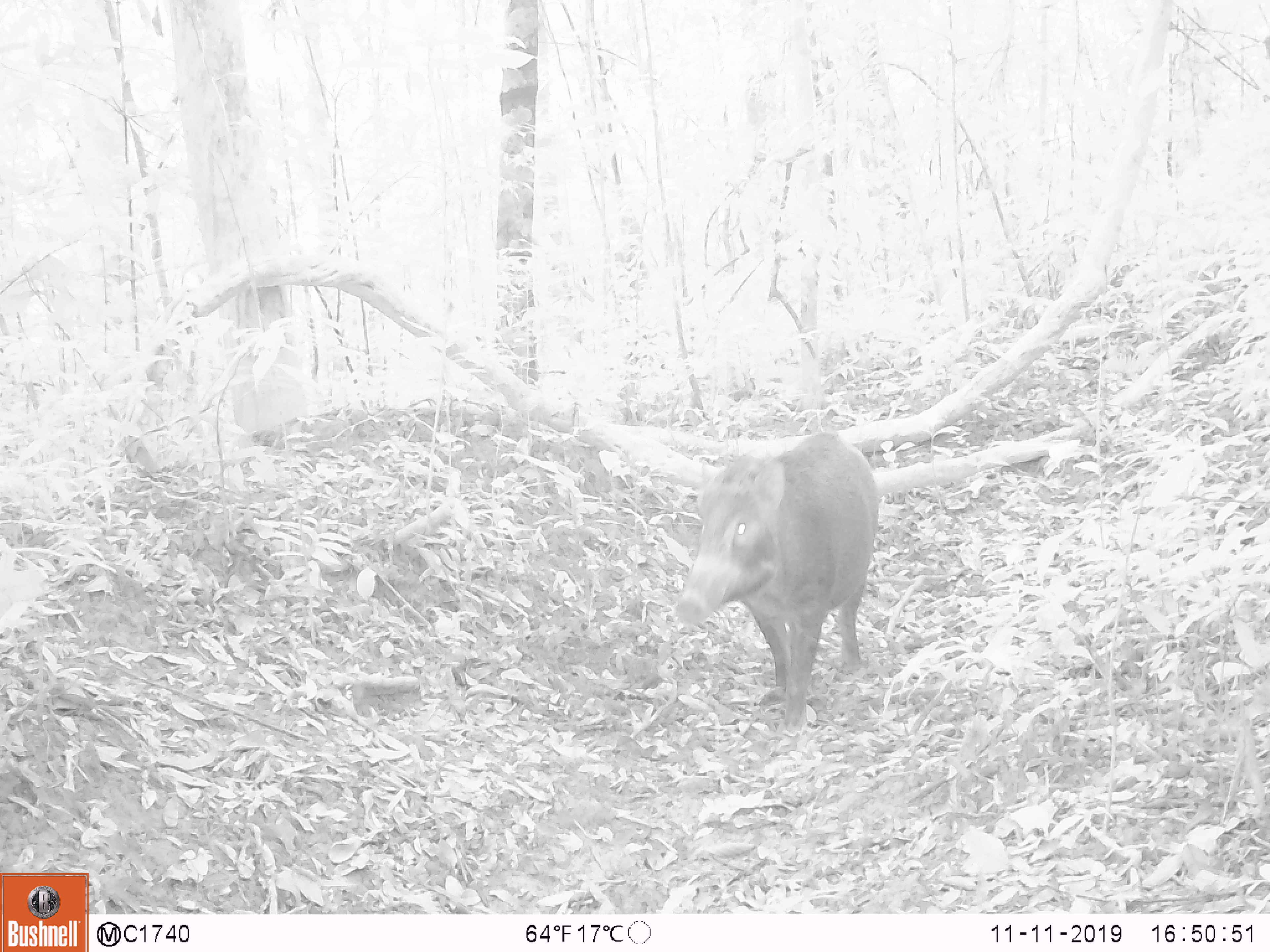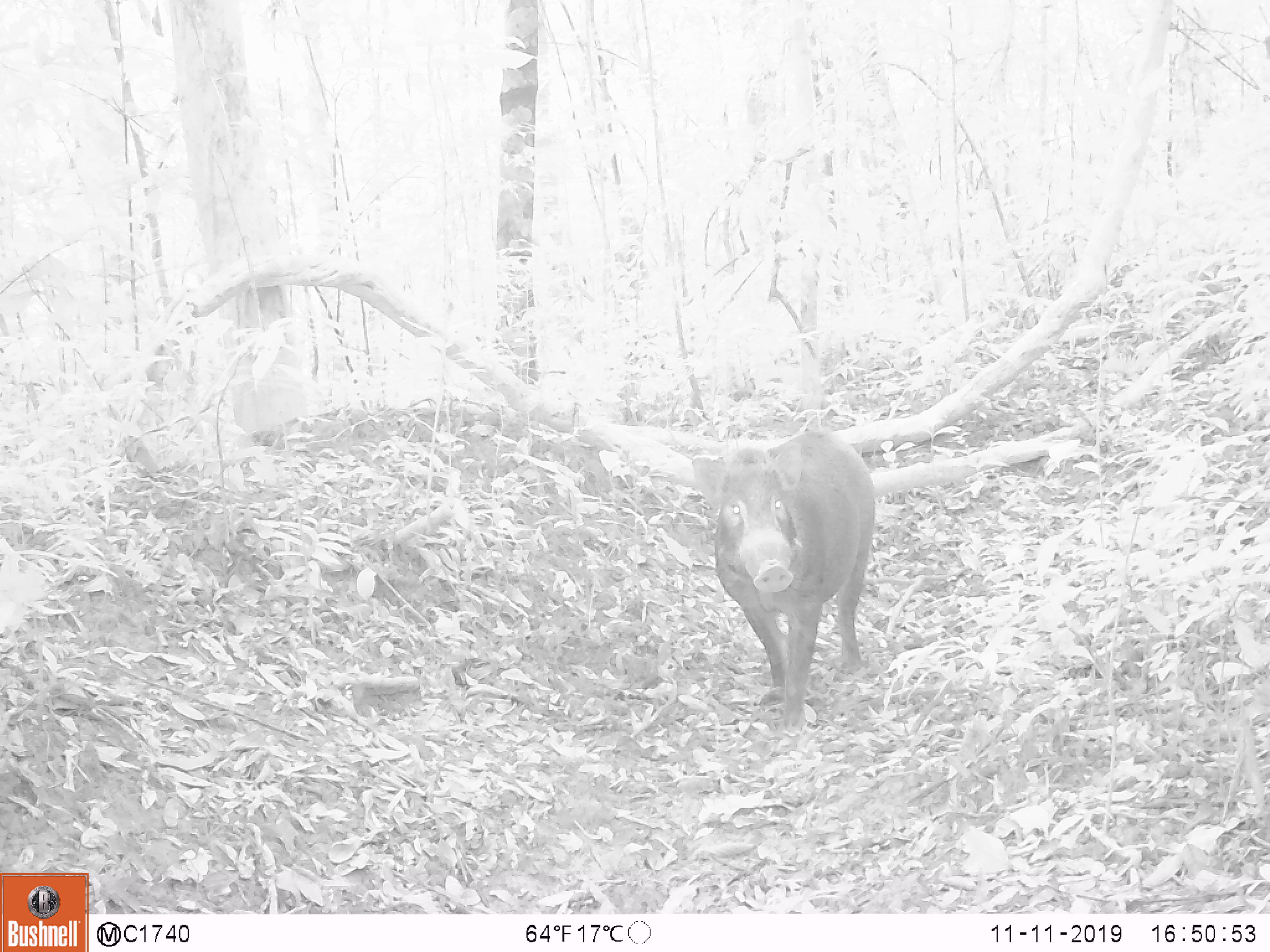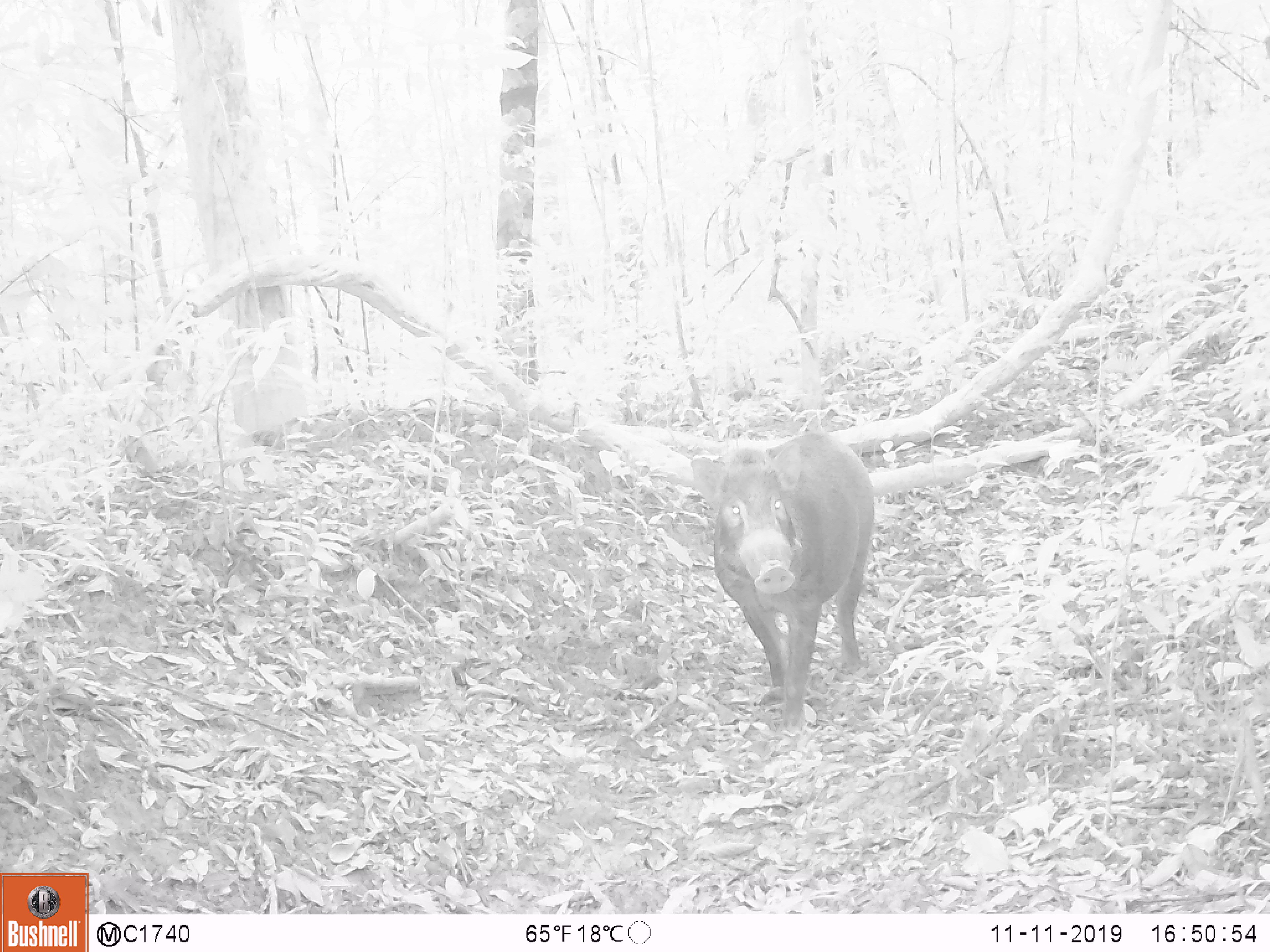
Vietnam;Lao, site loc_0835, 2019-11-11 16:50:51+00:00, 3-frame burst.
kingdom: Animalia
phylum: Chordata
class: Mammalia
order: Artiodactyla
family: Suidae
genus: Sus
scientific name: Sus scrofa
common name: eurasian wild pig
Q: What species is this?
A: Eurasian wild pig (Sus scrofa).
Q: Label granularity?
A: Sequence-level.